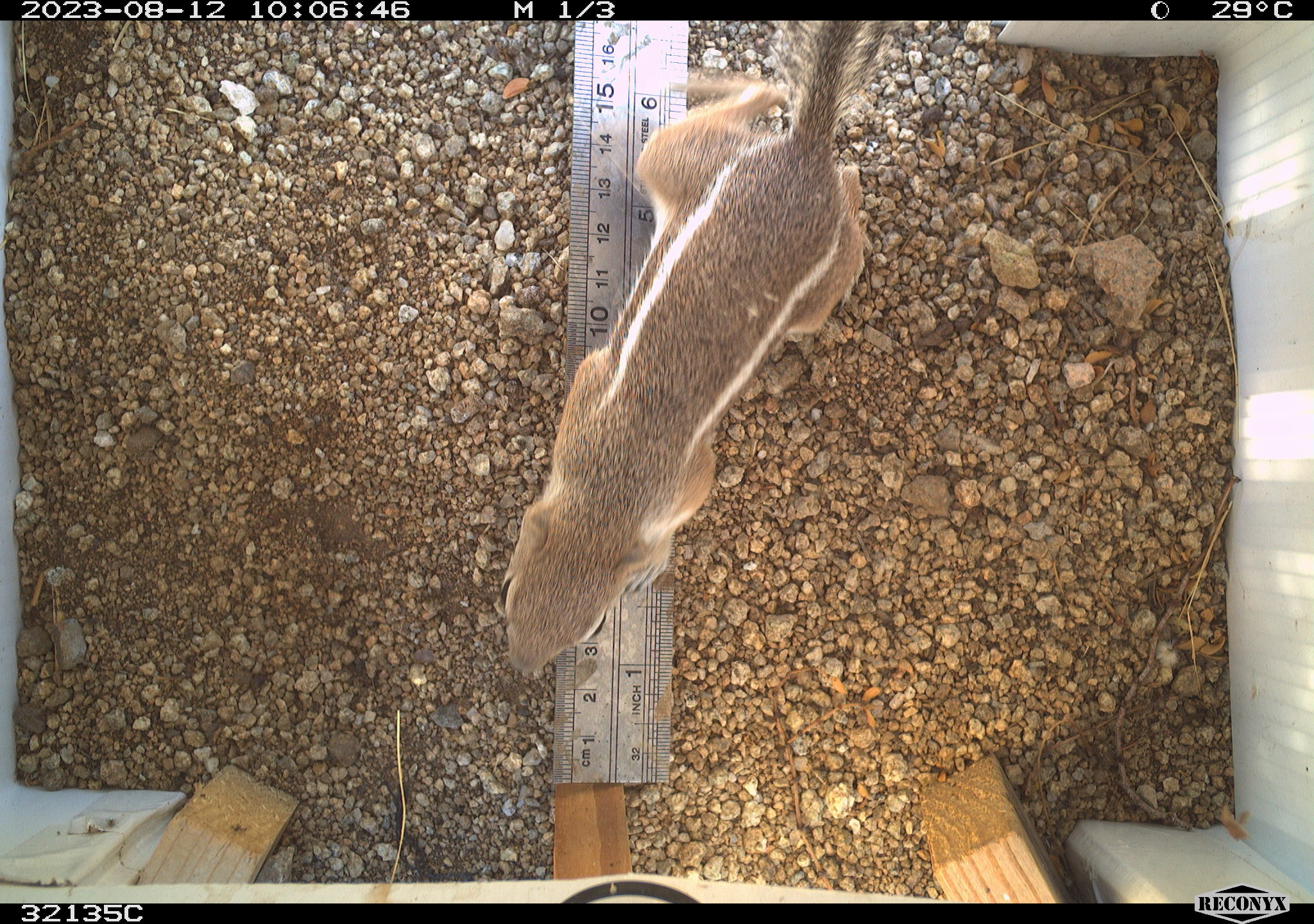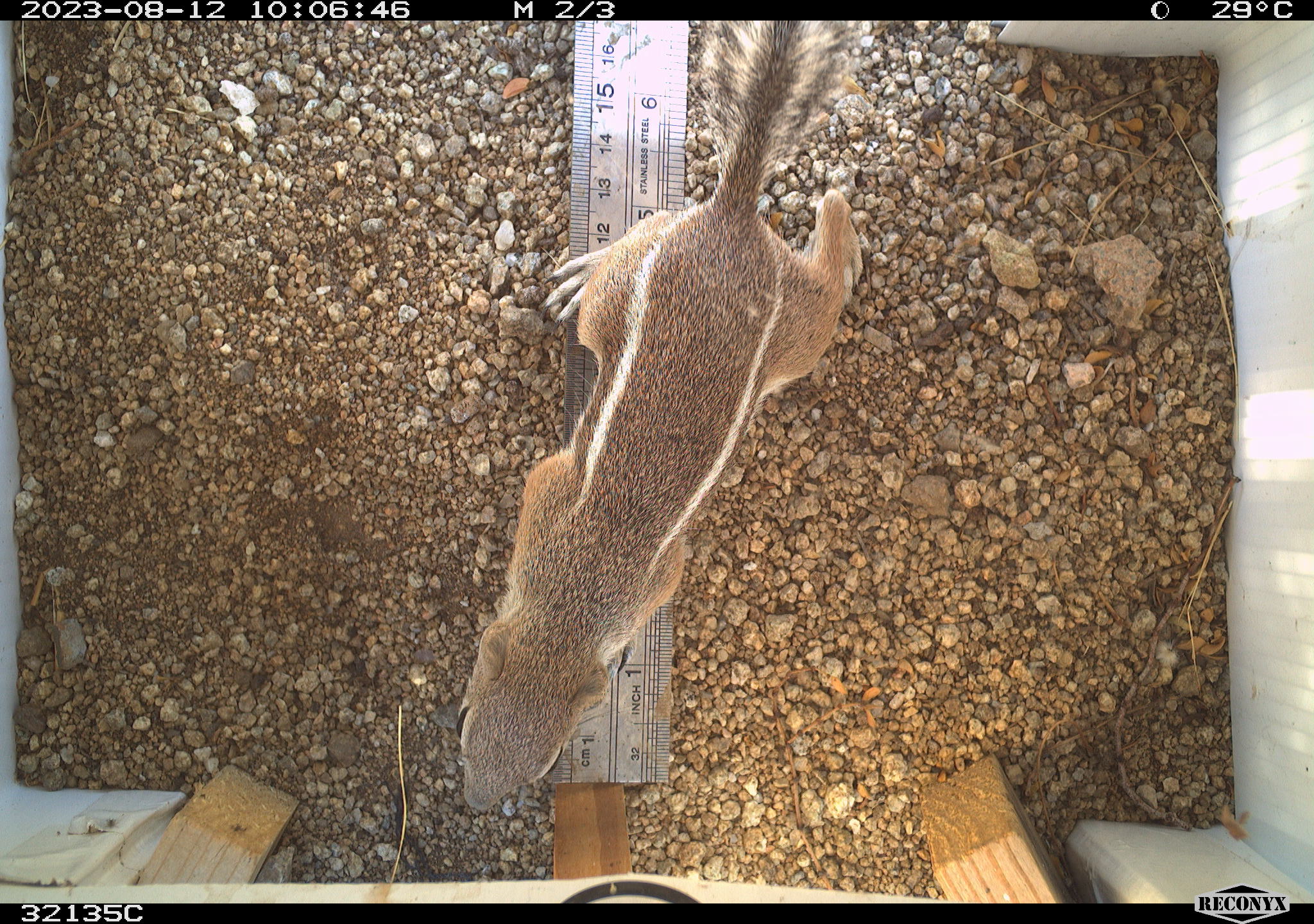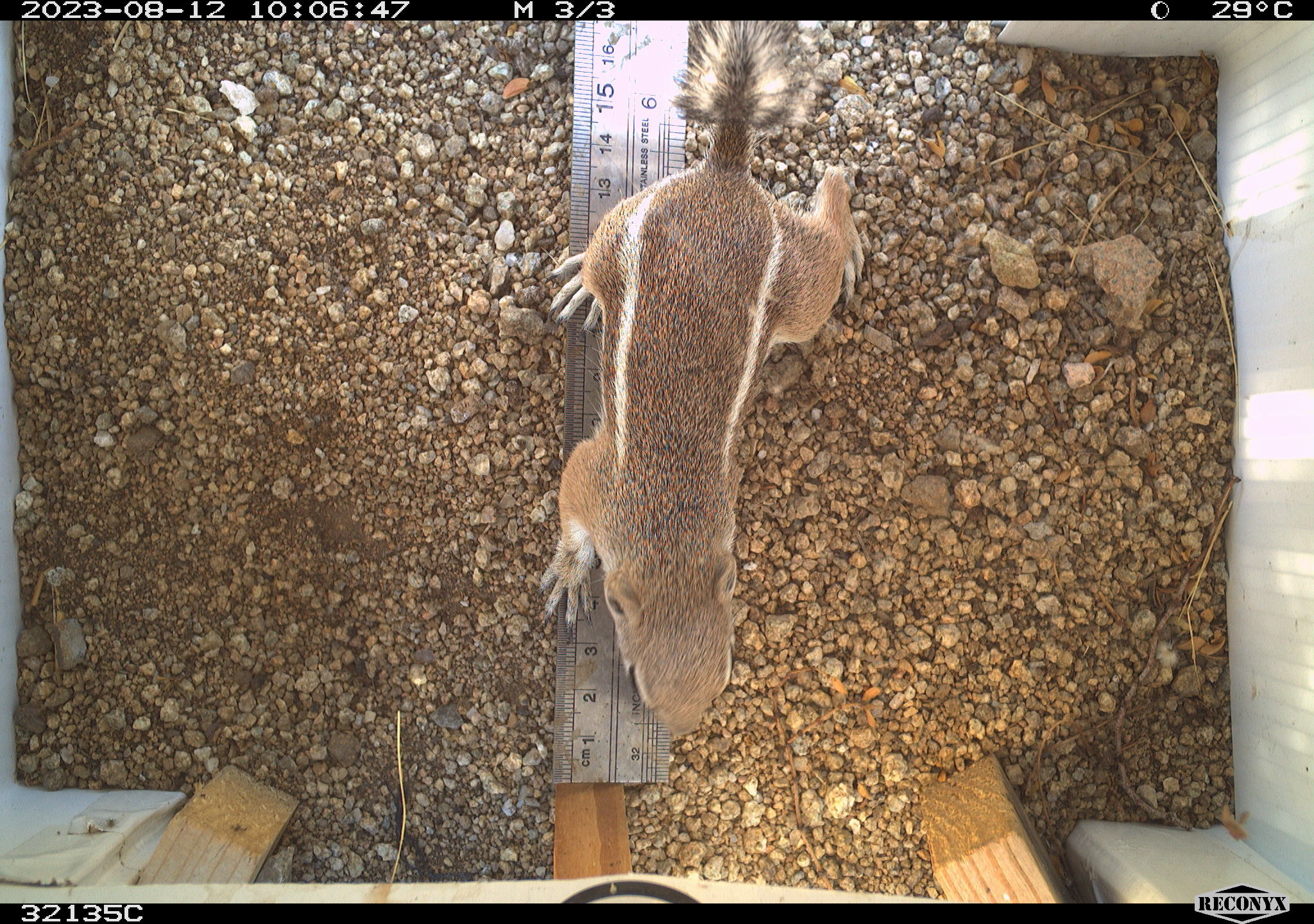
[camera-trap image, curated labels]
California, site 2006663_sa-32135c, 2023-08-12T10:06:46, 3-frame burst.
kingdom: Animalia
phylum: Chordata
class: Mammalia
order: Rodentia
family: Sciuridae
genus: Ammospermophilus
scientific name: Ammospermophilus leucurus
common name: white-tailed antelope squirrel